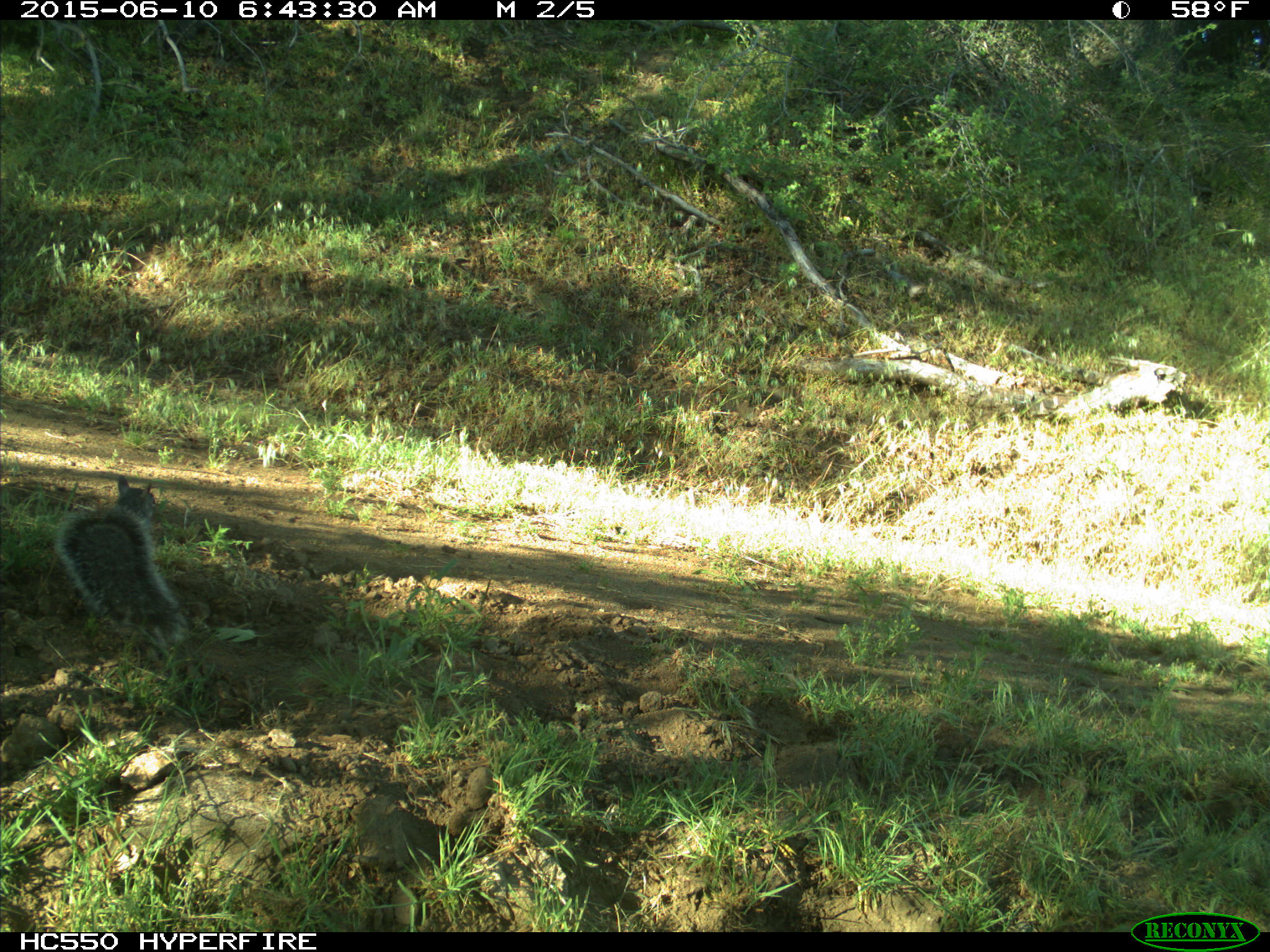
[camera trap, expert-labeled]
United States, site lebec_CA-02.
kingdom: Animalia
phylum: Chordata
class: Mammalia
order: Rodentia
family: Sciuridae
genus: Sciurus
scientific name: Sciurus carolinensis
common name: eastern gray squirrel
Sciurus carolinensis (eastern gray squirrel).